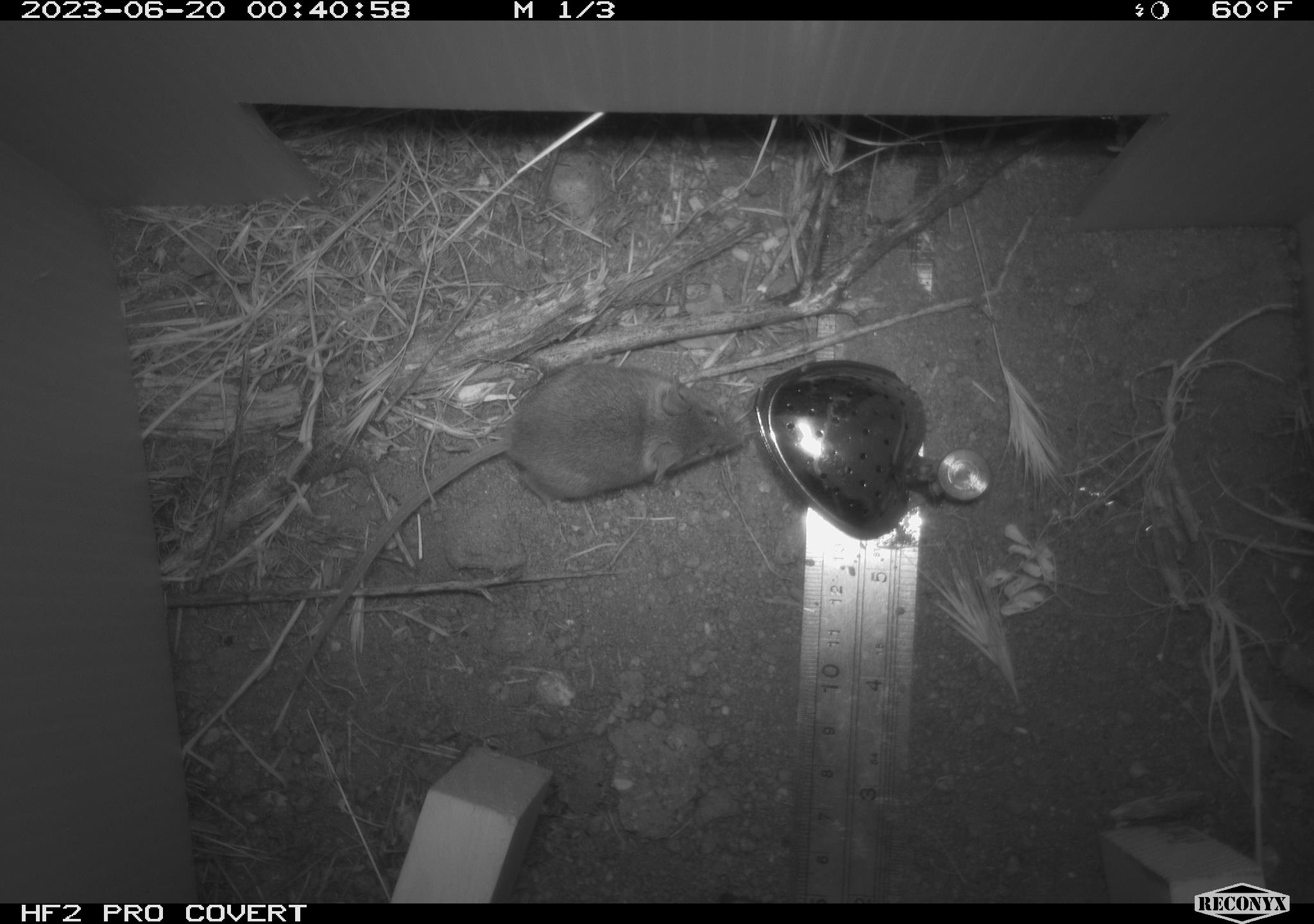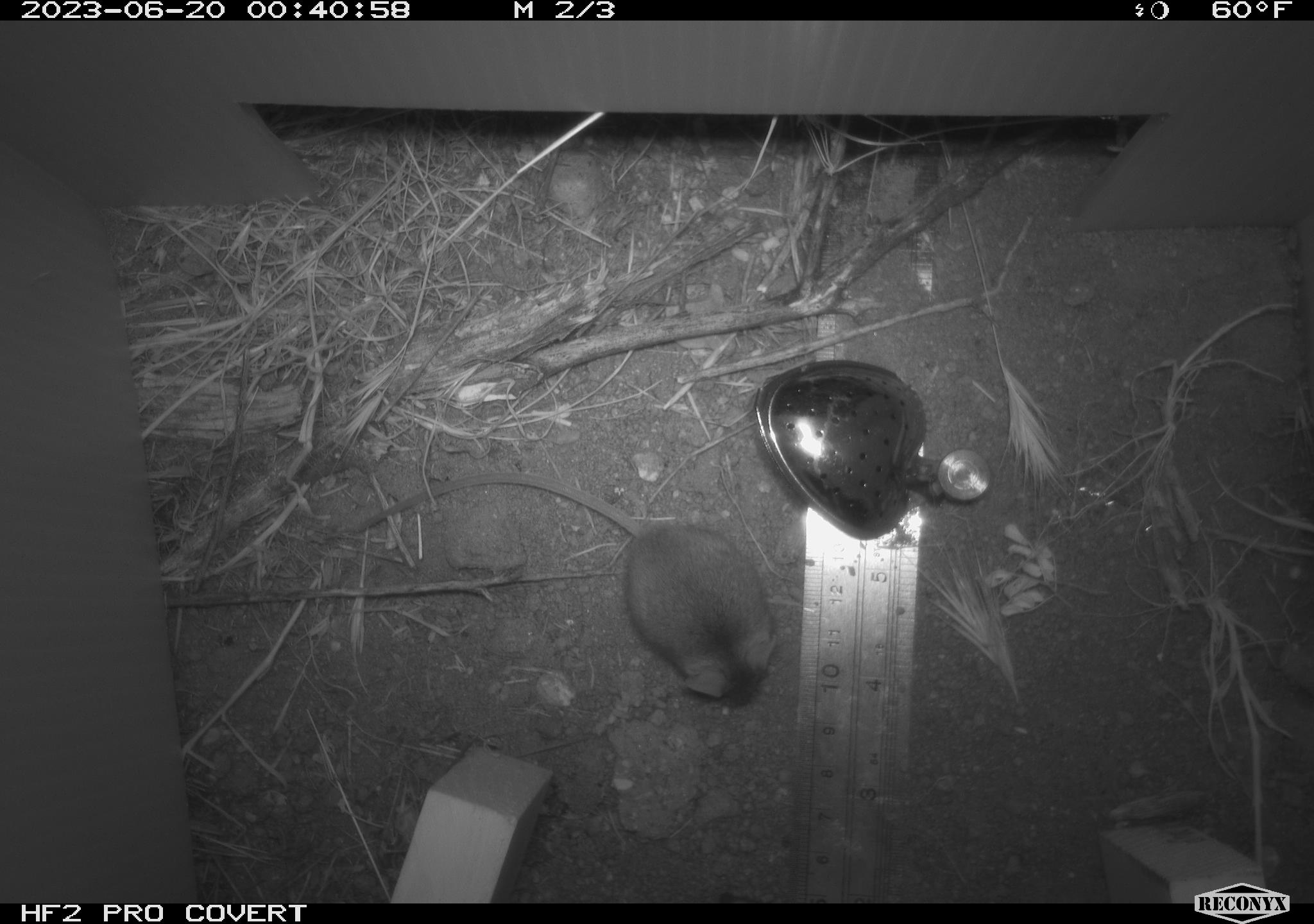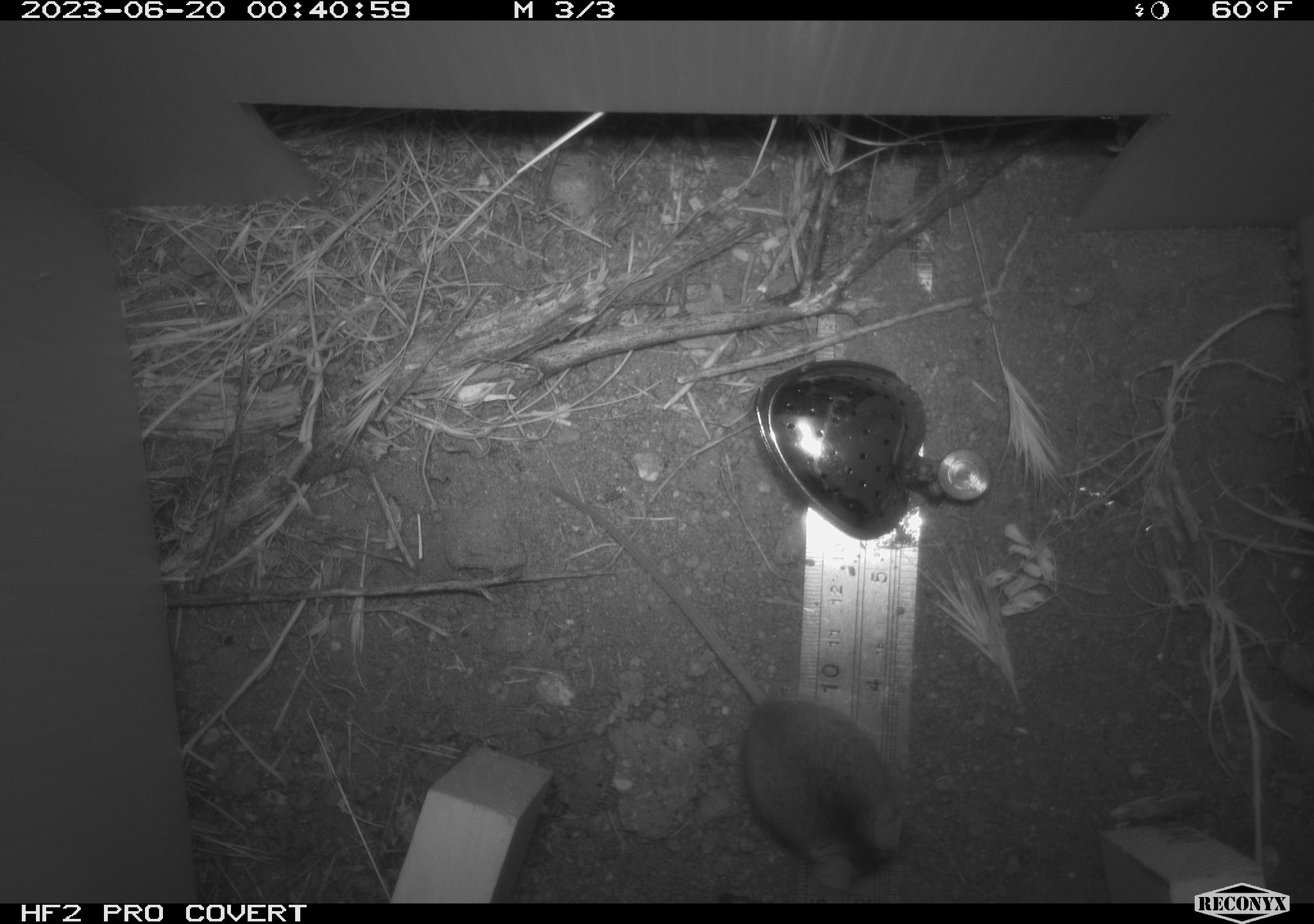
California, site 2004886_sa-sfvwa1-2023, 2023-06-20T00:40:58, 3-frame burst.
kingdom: Animalia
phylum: Chordata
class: Mammalia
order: Rodentia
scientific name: Rodentia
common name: rodent